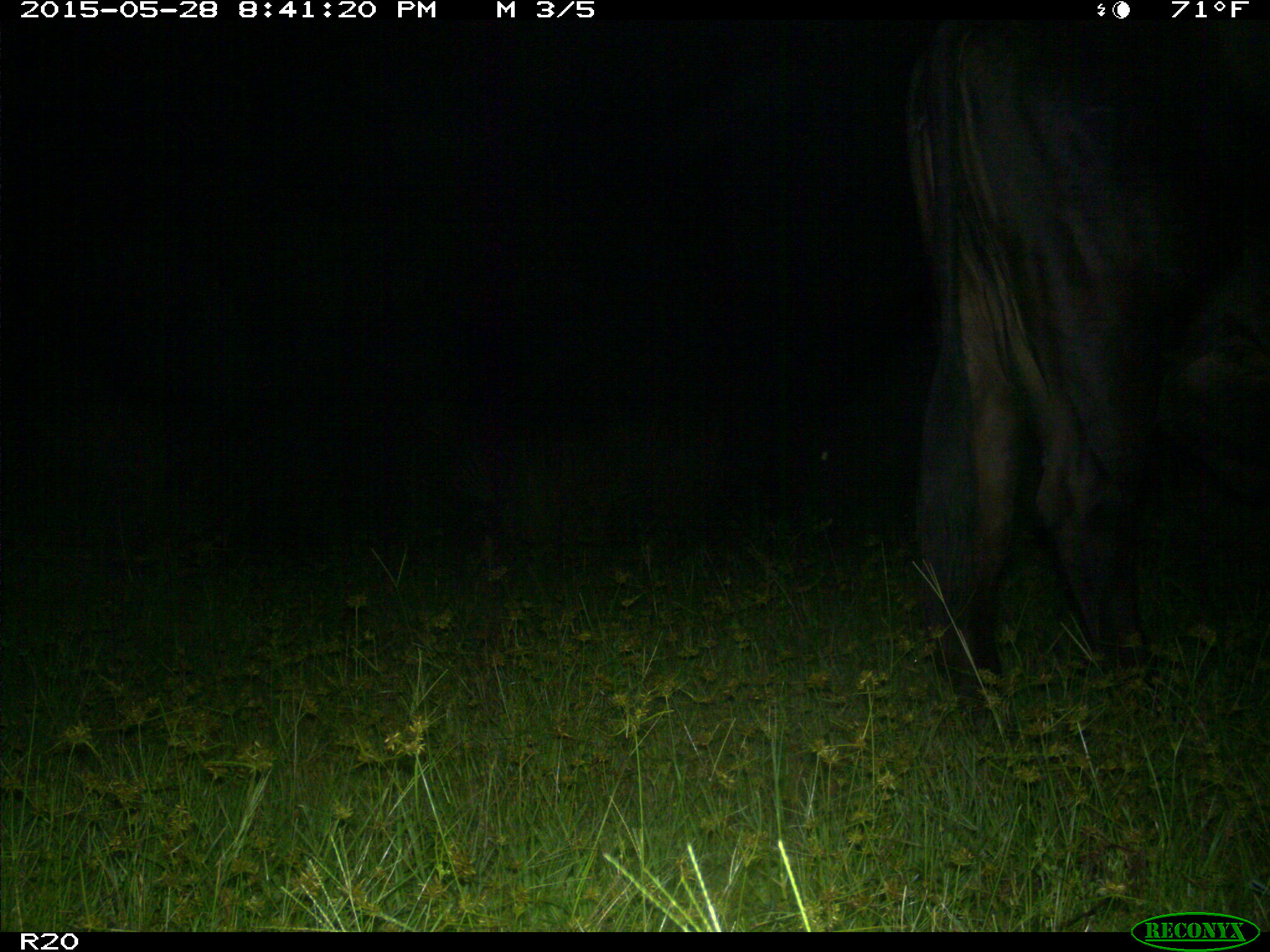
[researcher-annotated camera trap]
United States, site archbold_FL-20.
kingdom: Animalia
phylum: Chordata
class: Mammalia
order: Artiodactyla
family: Bovidae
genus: Bos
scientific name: Bos taurus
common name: domestic cow